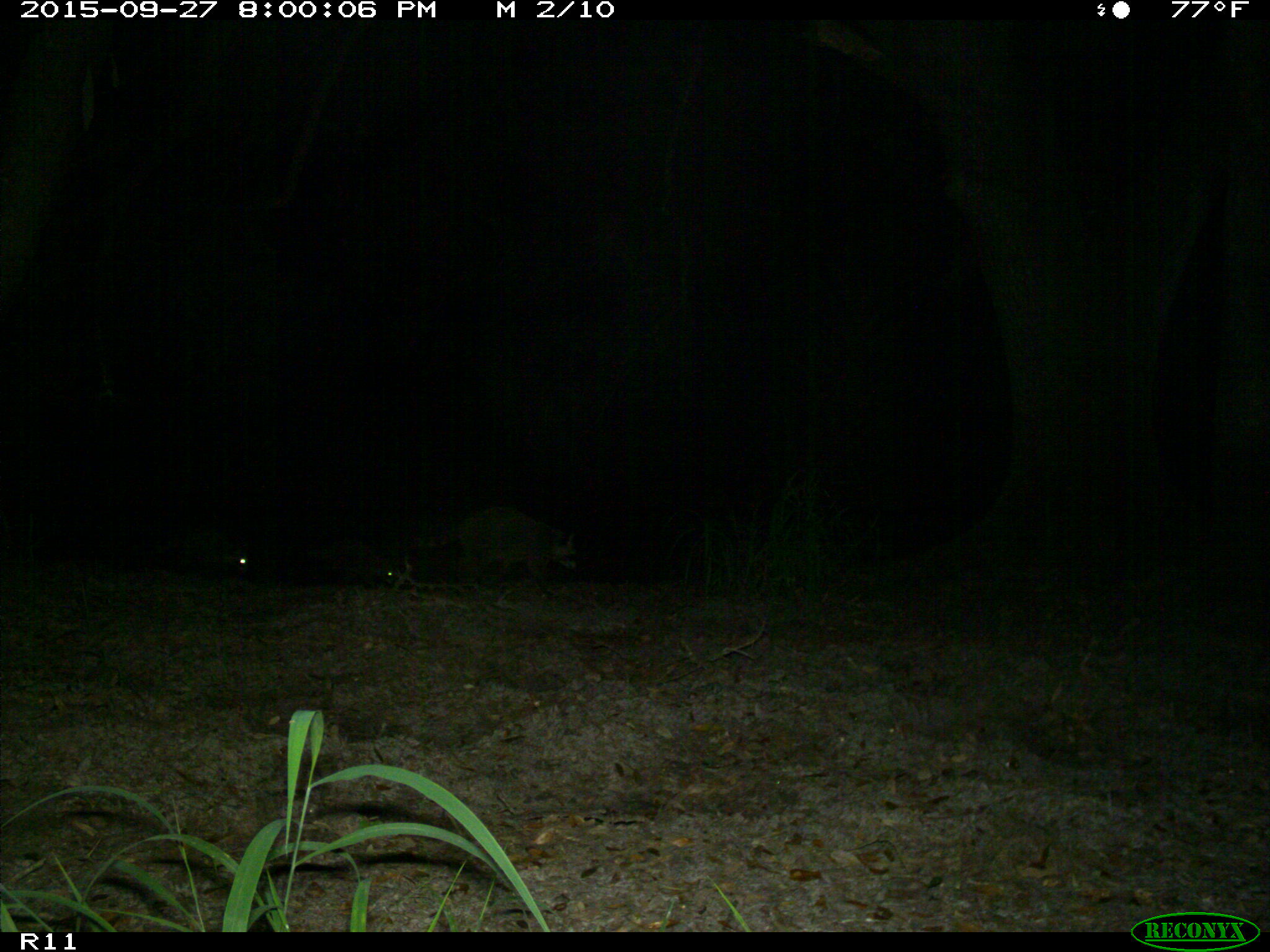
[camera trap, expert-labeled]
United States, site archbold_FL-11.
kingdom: Animalia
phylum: Chordata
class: Mammalia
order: Carnivora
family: Procyonidae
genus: Procyon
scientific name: Procyon lotor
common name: common raccoon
Procyon lotor (common raccoon).